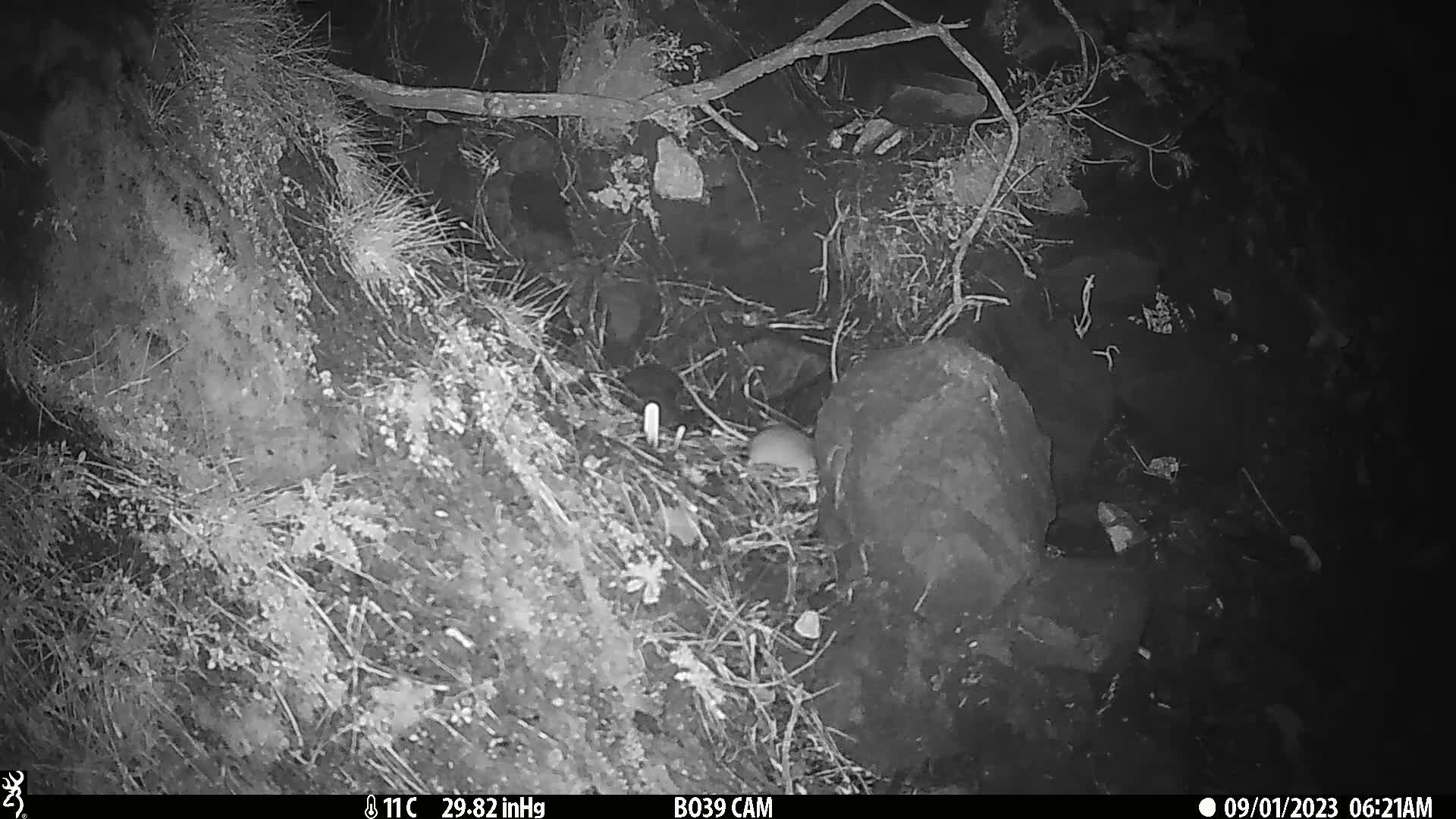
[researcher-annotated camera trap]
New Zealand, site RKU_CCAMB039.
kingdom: Animalia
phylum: Chordata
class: Mammalia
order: Rodentia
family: Muridae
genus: Rattus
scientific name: Rattus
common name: rat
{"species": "rat (Rattus)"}